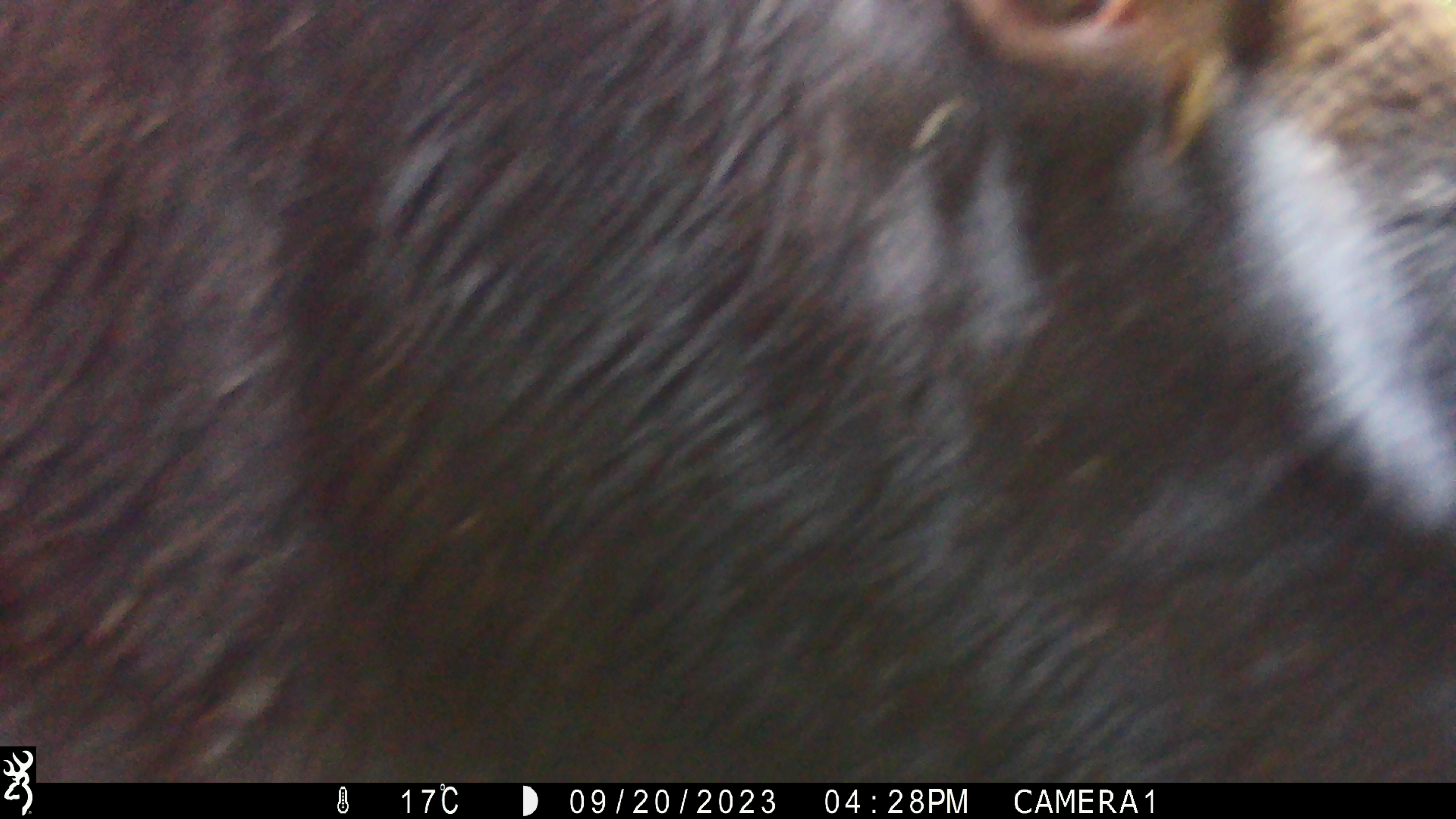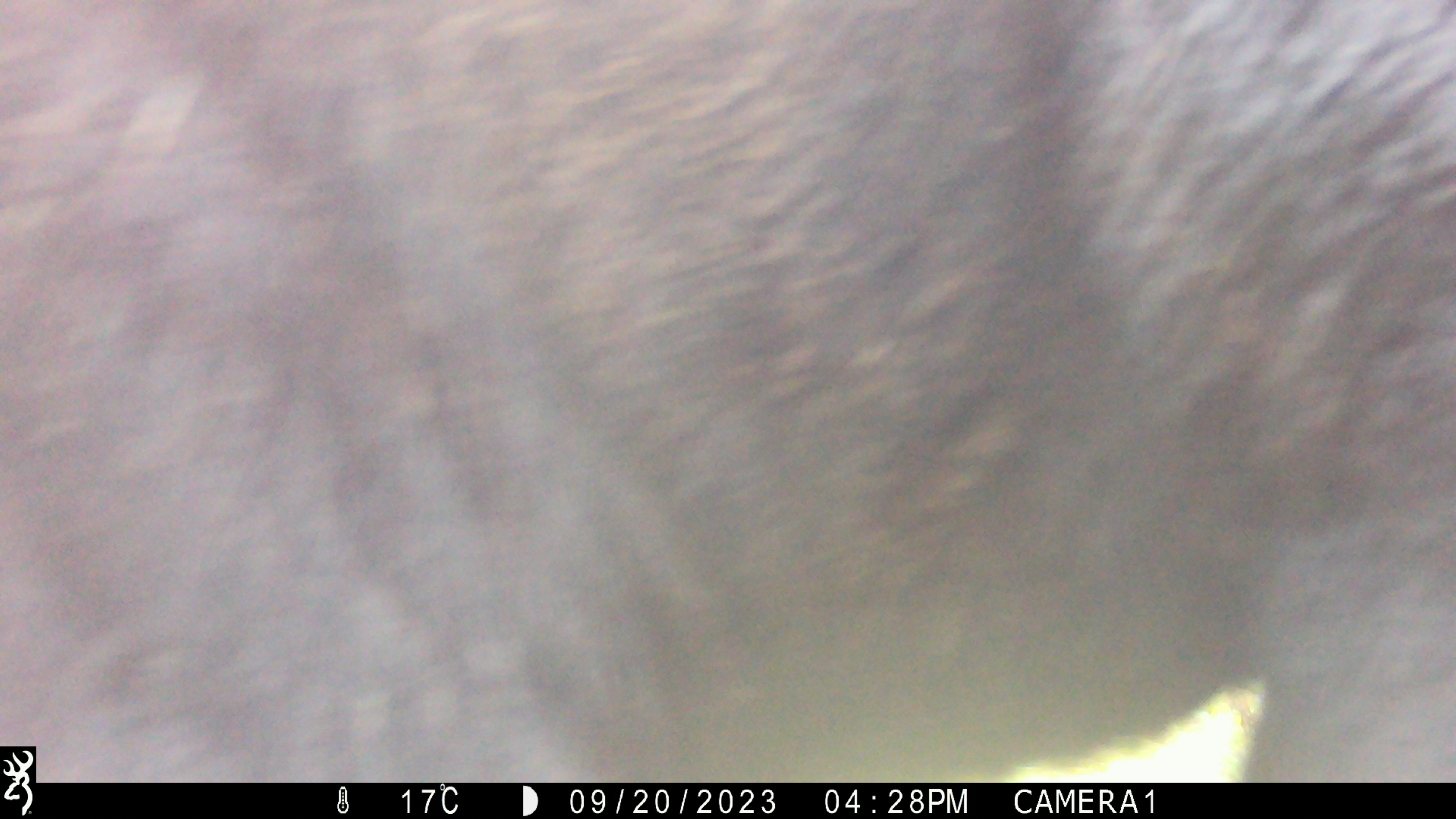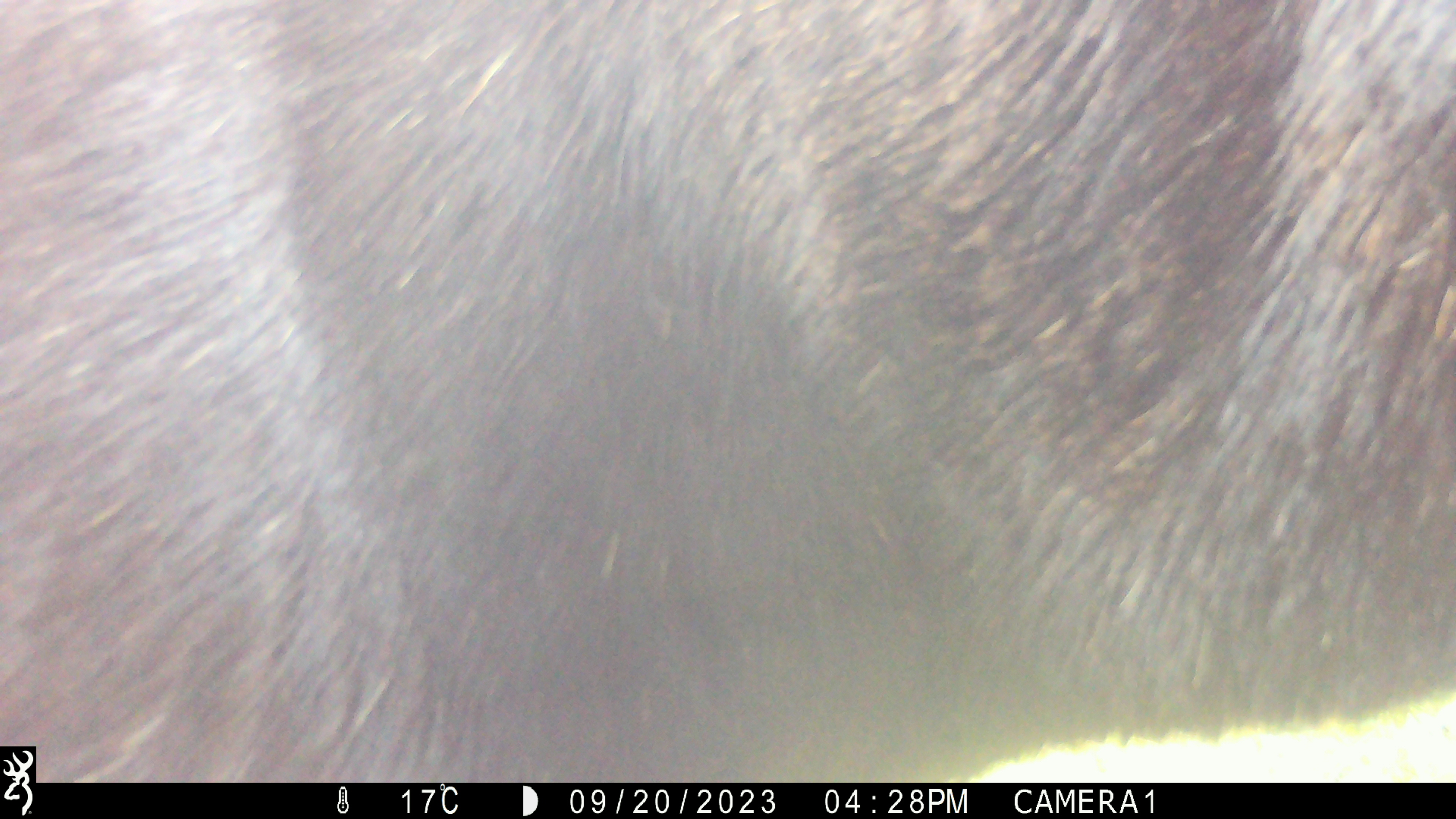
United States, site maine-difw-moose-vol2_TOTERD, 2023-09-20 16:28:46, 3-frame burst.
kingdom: Animalia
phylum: Chordata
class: Mammalia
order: Artiodactyla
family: Cervidae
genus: Alces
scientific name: Alces alces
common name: moose